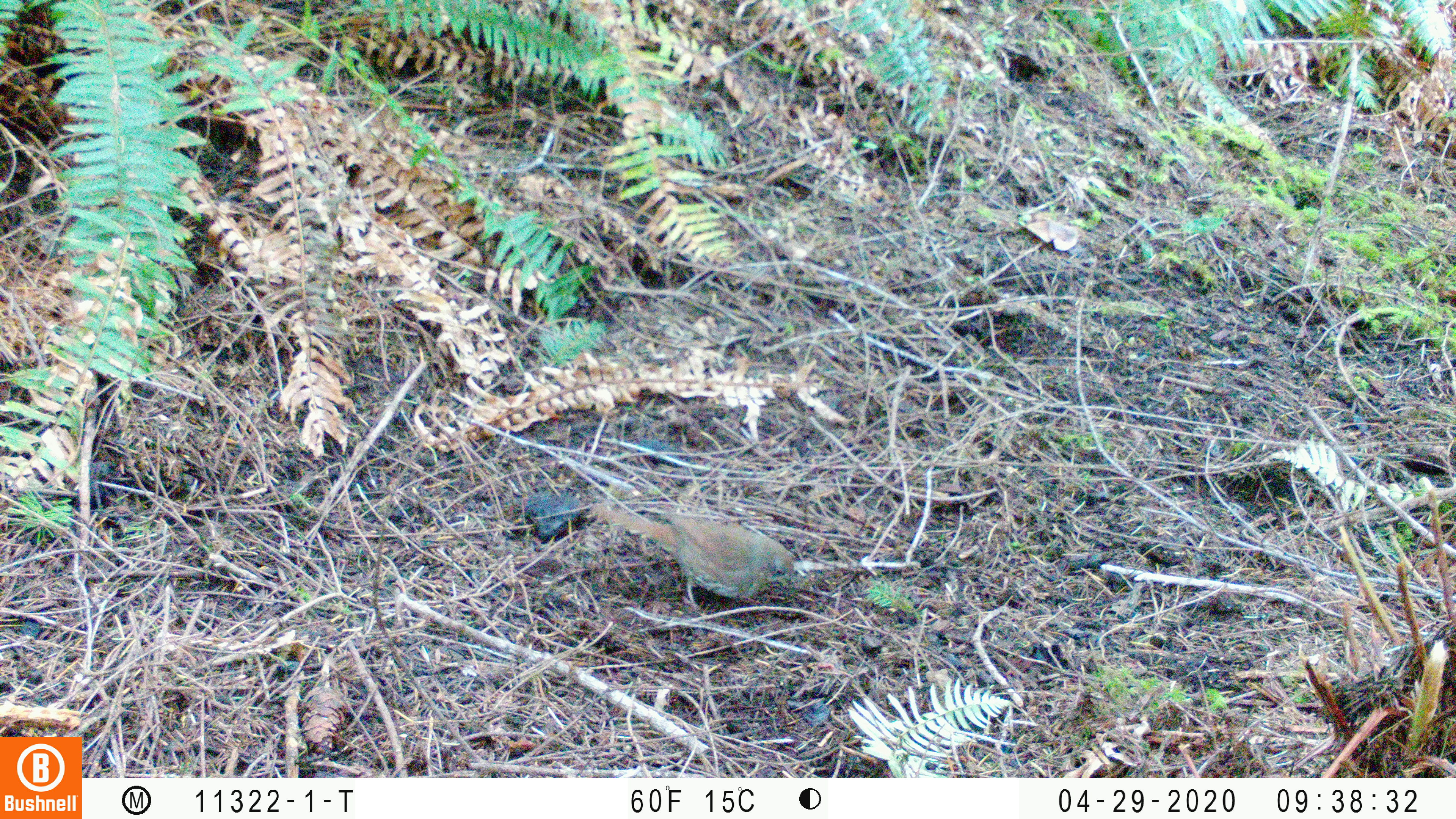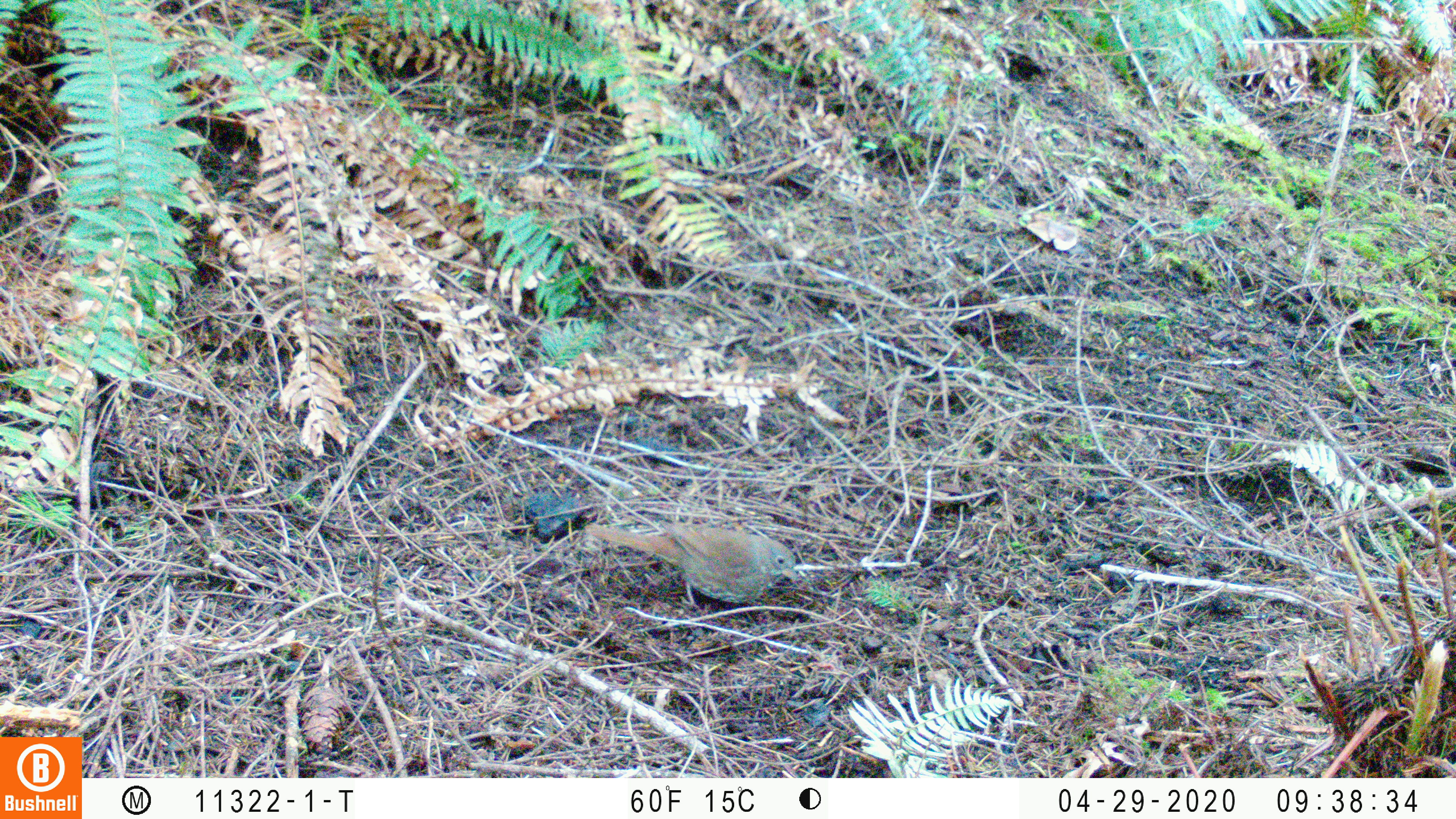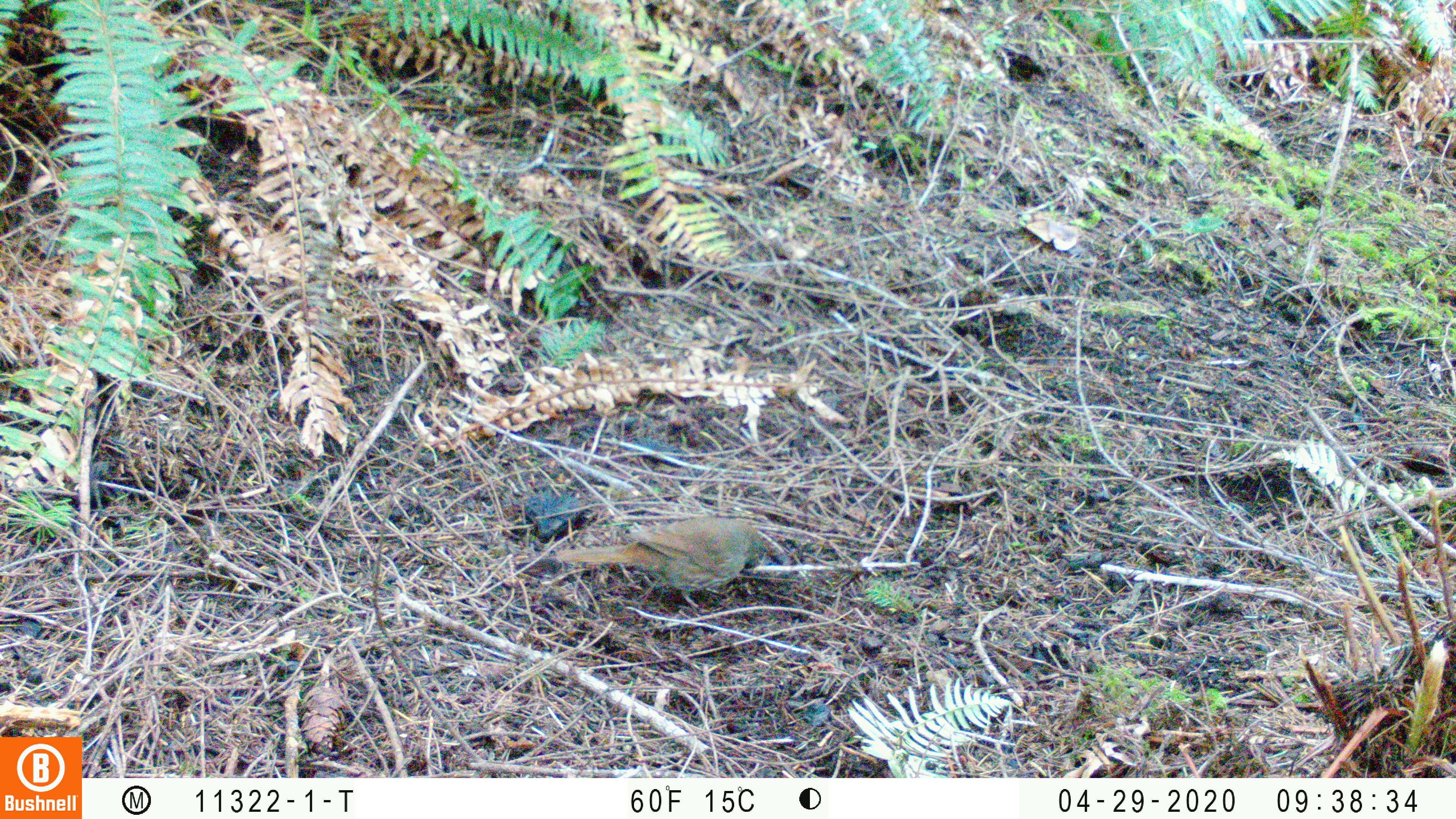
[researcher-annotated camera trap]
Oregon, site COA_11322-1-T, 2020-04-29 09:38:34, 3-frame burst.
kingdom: Animalia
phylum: Chordata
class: Aves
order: Passeriformes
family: Turdidae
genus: Catharus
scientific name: Catharus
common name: brown thrushes and nightingale-thrushes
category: catharus species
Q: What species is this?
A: Catharus species (brown thrushes and nightingale-thrushes) (Catharus).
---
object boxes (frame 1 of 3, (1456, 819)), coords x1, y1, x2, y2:
catharus species: 594, 494, 806, 618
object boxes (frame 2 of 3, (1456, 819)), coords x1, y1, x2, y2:
catharus species: 580, 510, 803, 613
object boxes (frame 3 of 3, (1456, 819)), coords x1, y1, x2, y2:
catharus species: 547, 511, 770, 622